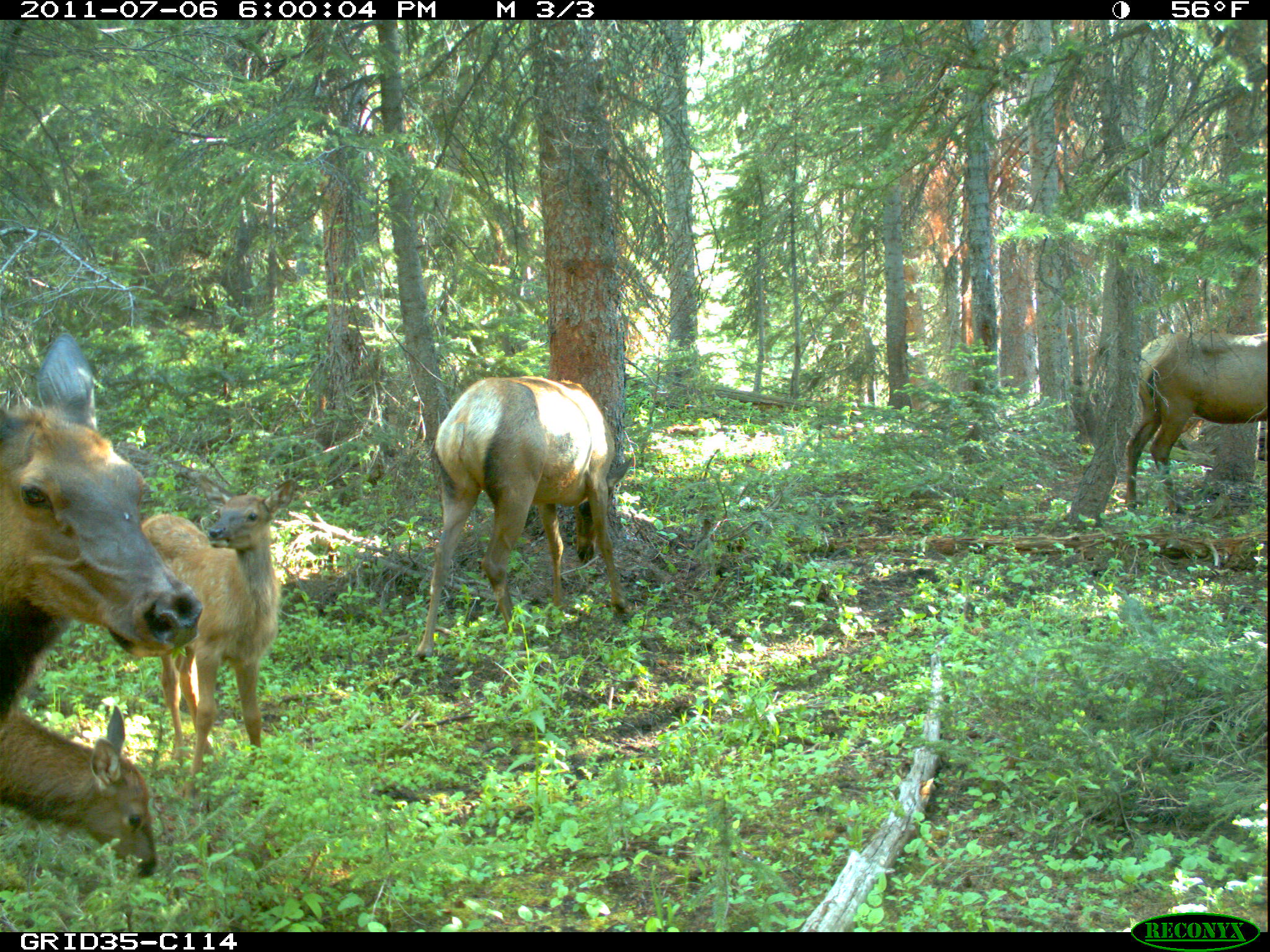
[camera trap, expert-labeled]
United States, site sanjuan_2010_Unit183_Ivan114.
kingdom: Animalia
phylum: Chordata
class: Mammalia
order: Artiodactyla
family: Cervidae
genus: Cervus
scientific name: Cervus elaphus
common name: red deer